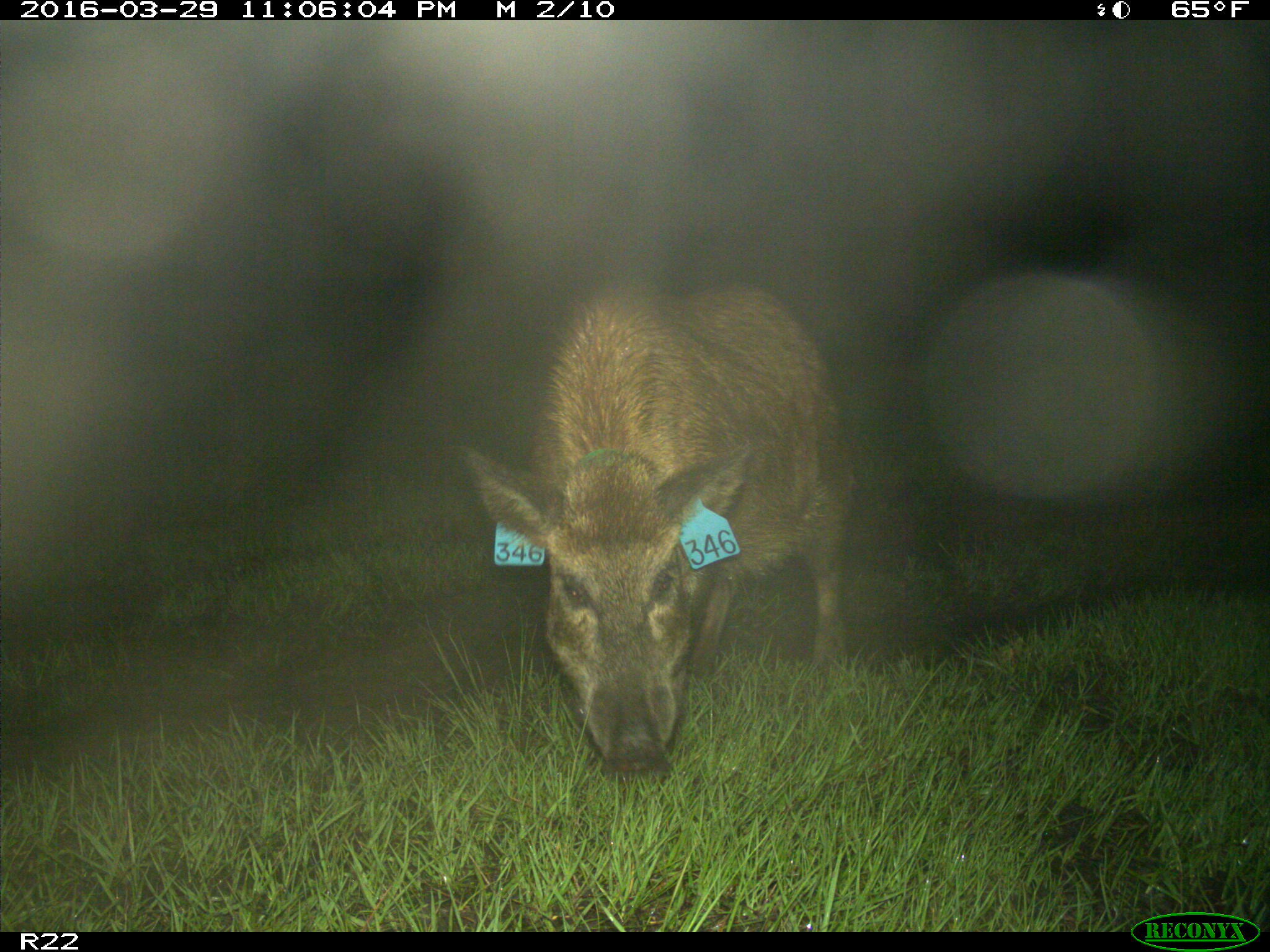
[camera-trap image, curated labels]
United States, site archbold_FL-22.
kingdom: Animalia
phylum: Chordata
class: Mammalia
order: Artiodactyla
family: Suidae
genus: Sus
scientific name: Sus scrofa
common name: wild boar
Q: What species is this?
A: Sus scrofa (wild boar).